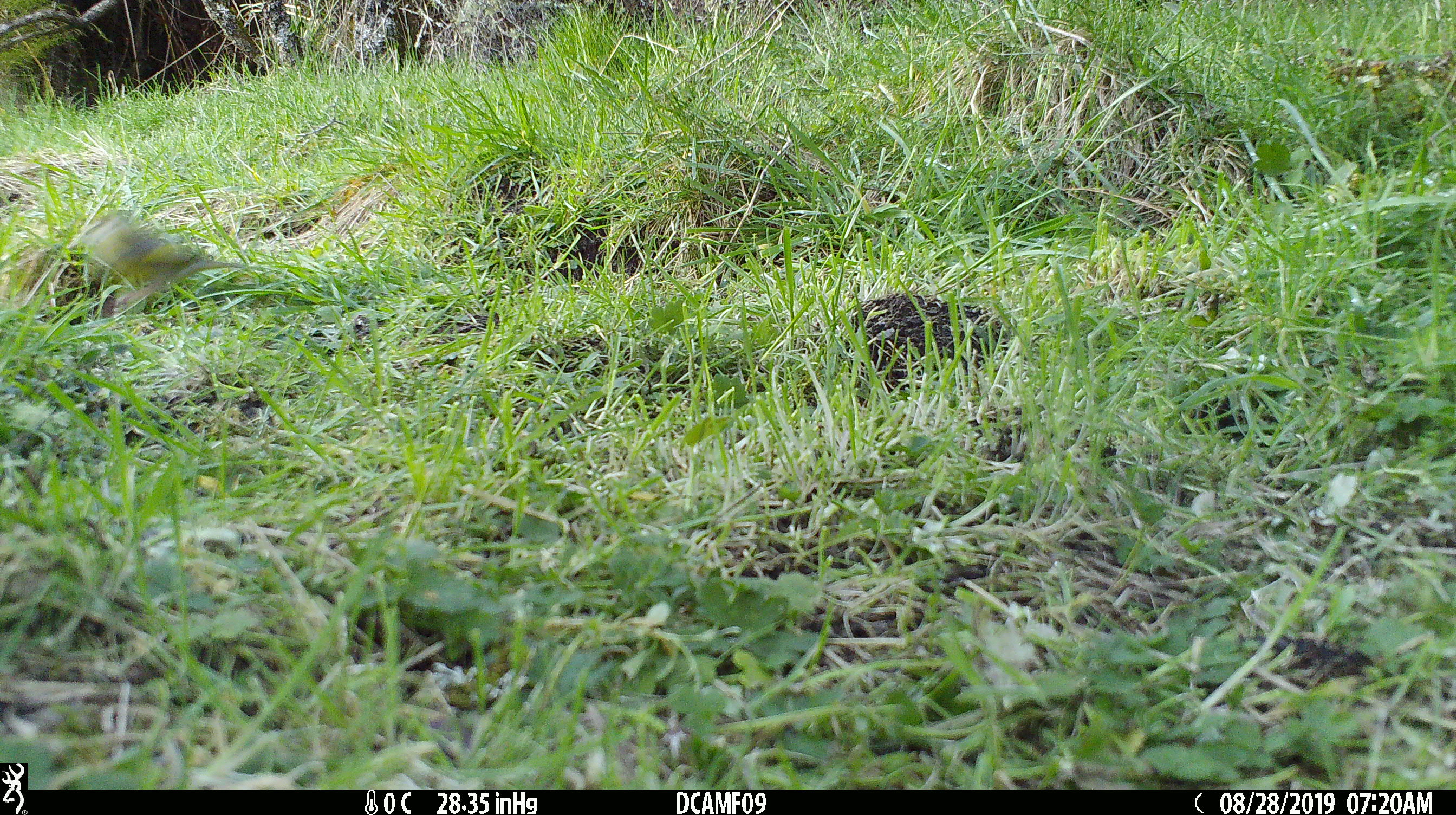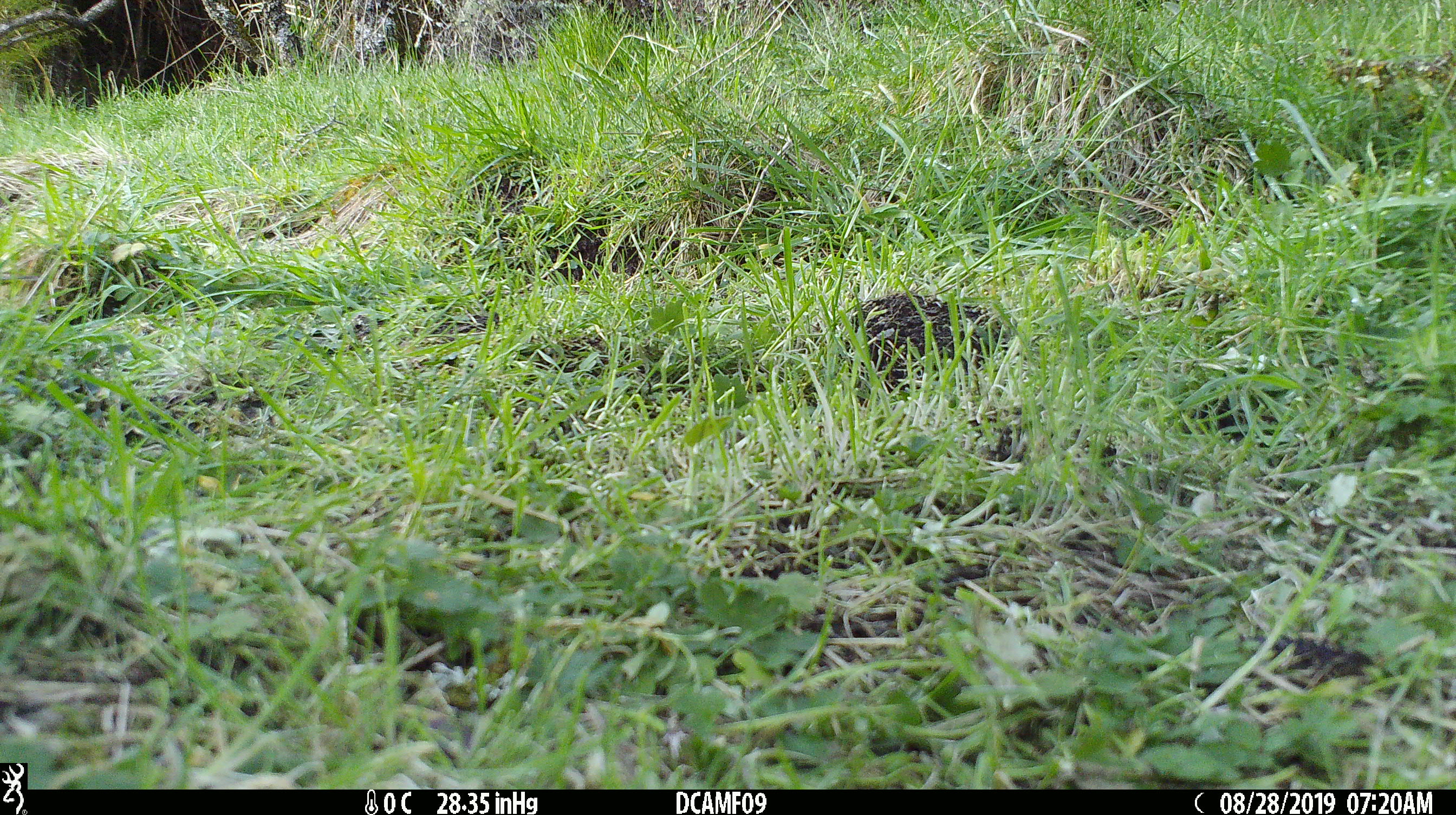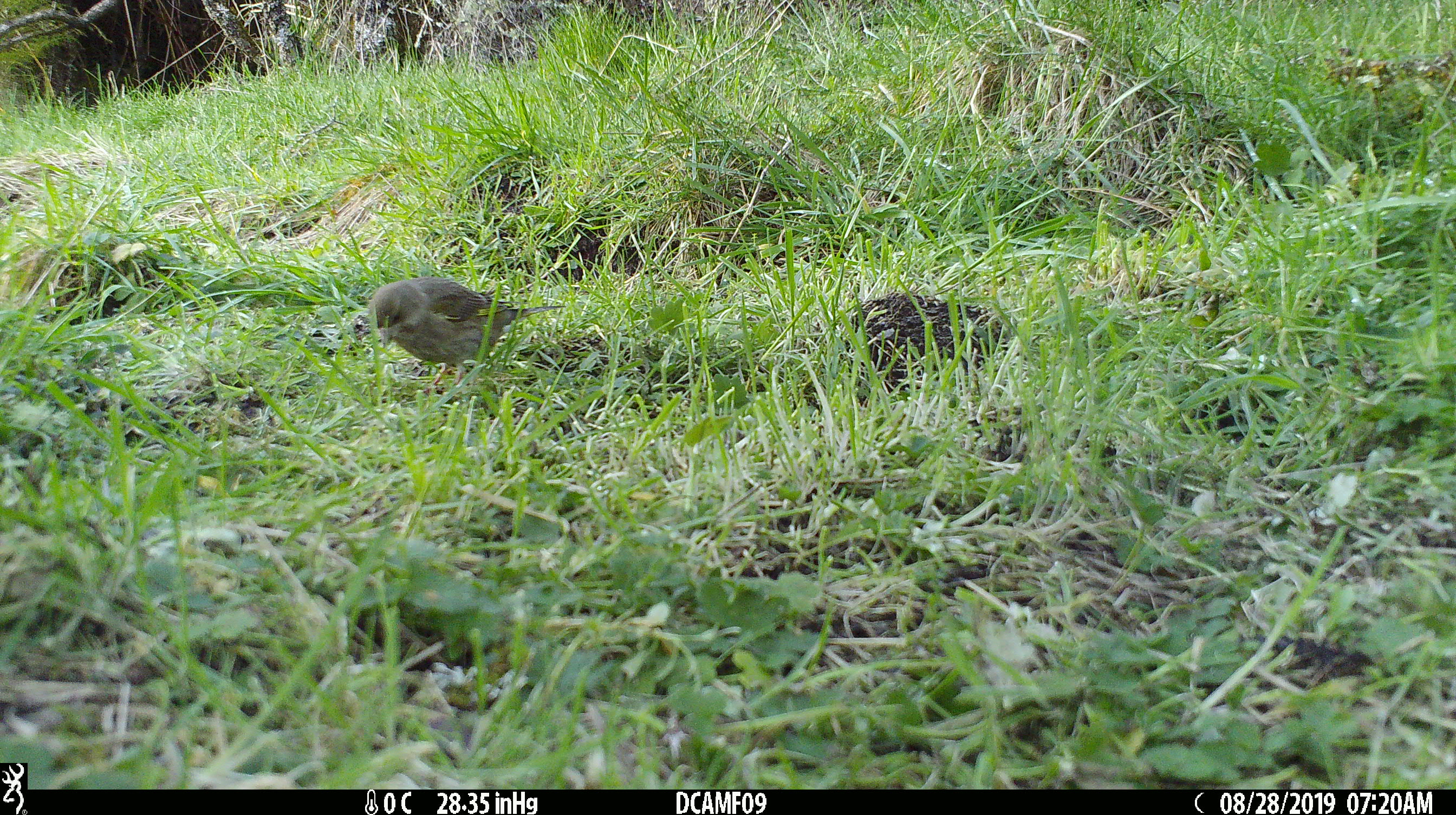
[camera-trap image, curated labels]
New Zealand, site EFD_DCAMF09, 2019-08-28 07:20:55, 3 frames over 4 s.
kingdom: Animalia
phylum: Chordata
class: Aves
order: Passeriformes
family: Fringillidae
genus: Chloris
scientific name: Chloris chloris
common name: greenfinch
Greenfinch (Chloris chloris).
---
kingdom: Animalia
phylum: Chordata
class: Mammalia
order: Diprotodontia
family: Phalangeridae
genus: Trichosurus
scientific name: Trichosurus vulpecula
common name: common brushtail possum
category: possum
Possum (common brushtail possum) (Trichosurus vulpecula).